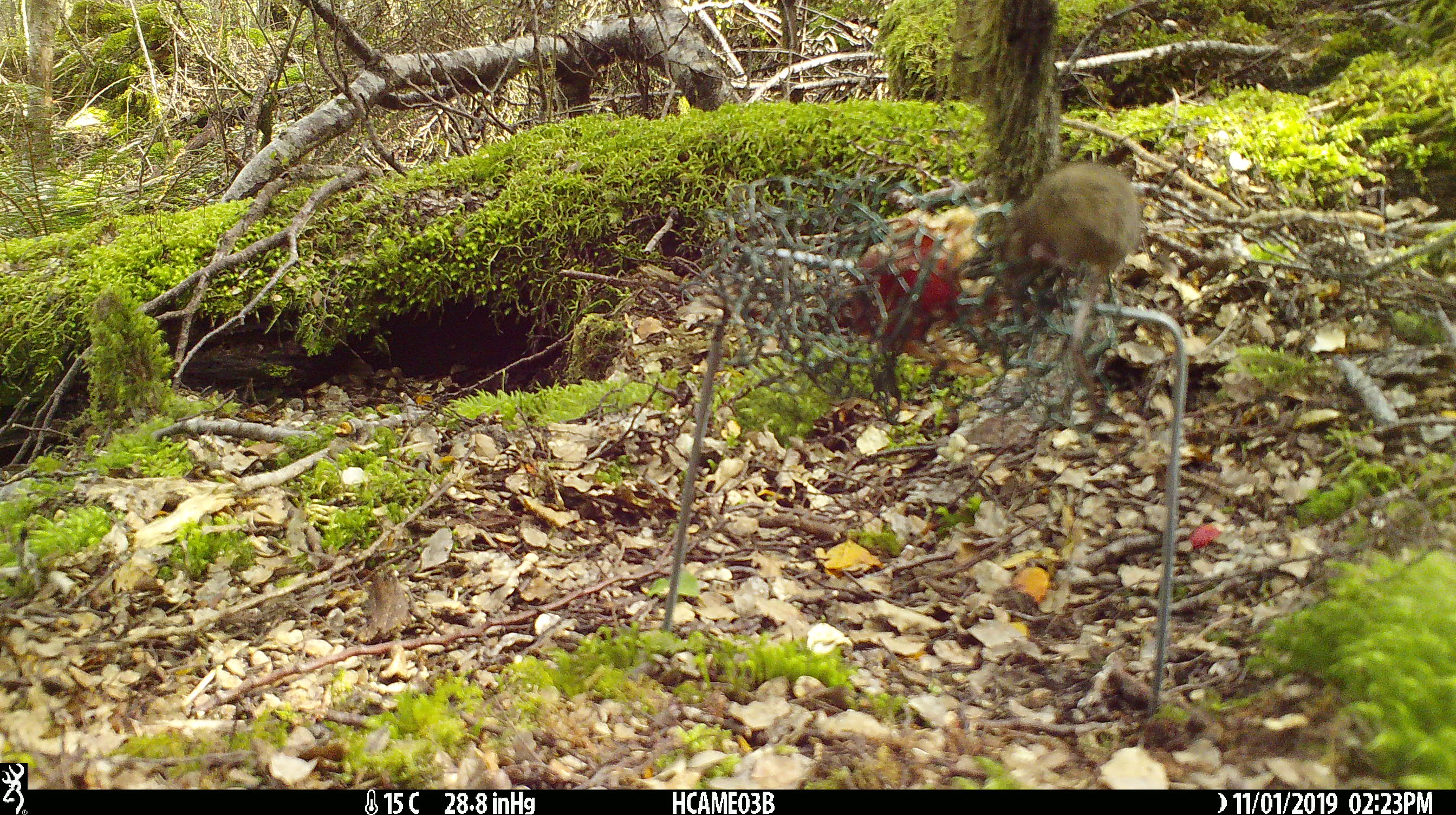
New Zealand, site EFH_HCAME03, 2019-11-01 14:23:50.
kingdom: Animalia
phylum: Chordata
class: Mammalia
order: Rodentia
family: Muridae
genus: Mus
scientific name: Mus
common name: mouse